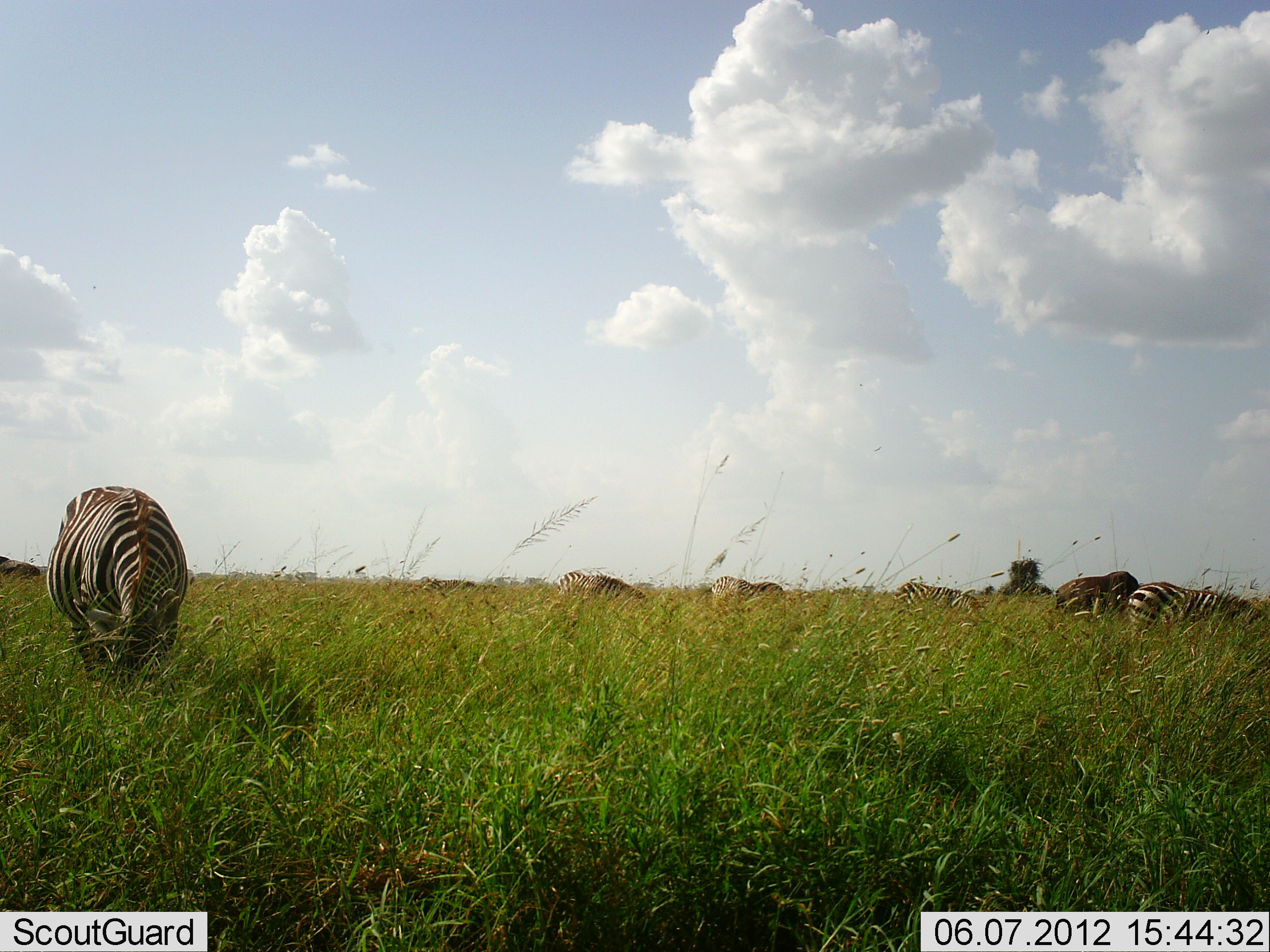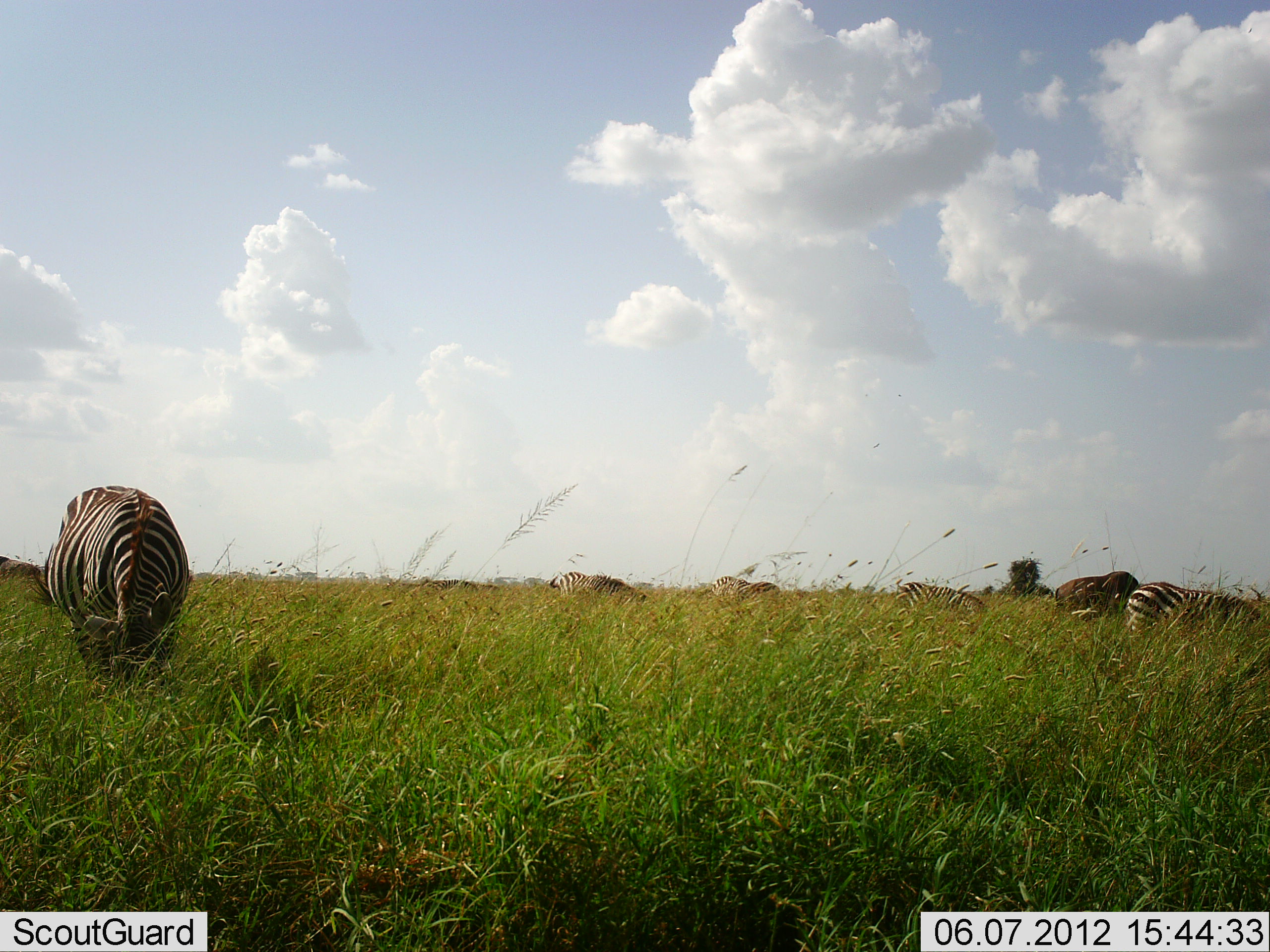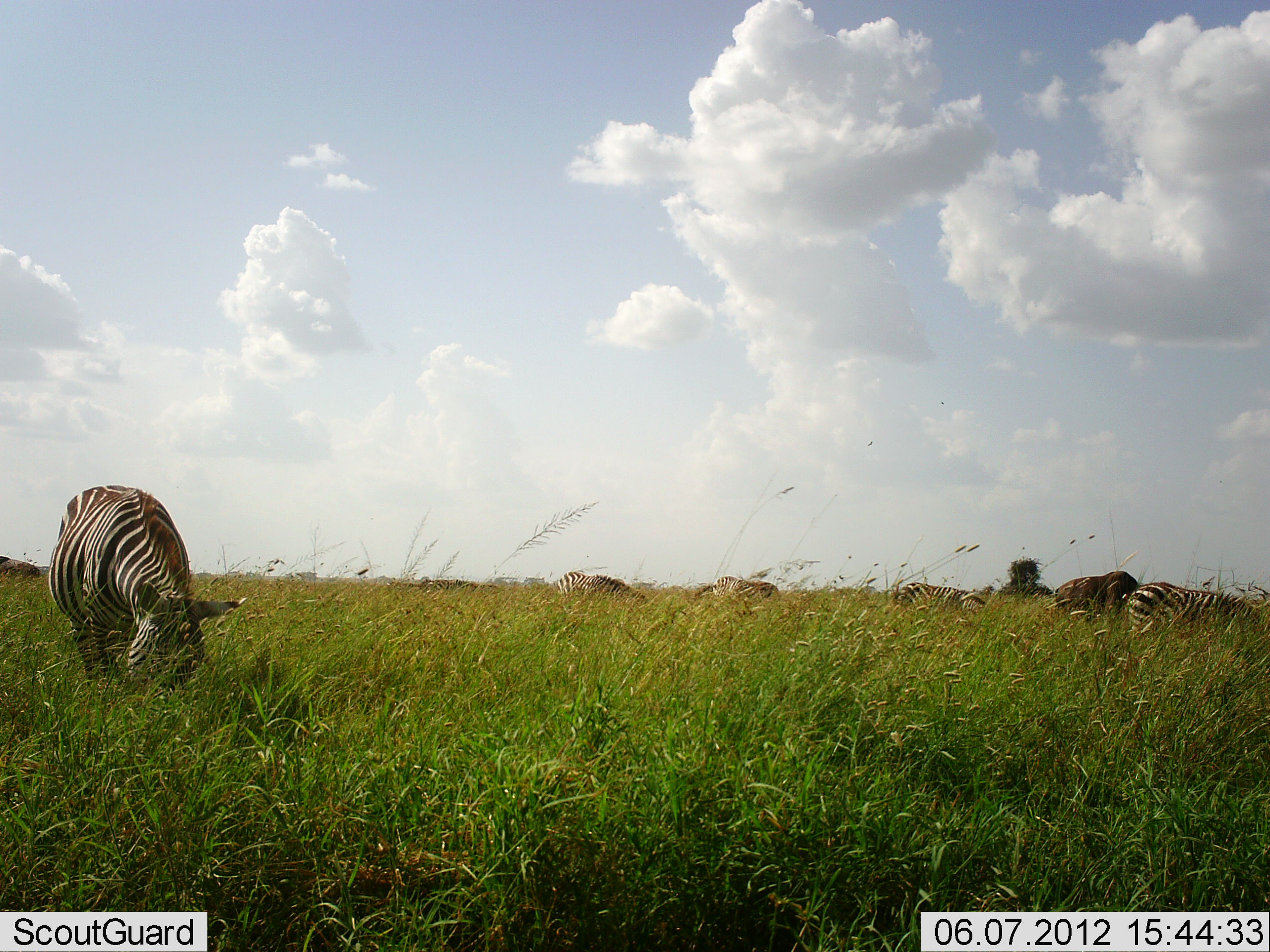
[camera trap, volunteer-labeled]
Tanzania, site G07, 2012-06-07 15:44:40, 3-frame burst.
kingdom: Animalia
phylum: Chordata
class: Mammalia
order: Artiodactyla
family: Bovidae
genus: Connochaetes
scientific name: Connochaetes taurinus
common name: blue wildebeest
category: wildebeest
Wildebeest (blue wildebeest) (Connochaetes taurinus), count 1. Behavior (volunteer vote fractions): standing 20%, resting 0%, moving 0%, interacting 0%. Young present (vote fraction): 0%. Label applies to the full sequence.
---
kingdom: Animalia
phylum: Chordata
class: Mammalia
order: Perissodactyla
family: Equidae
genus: Equus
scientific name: Equus quagga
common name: plains zebra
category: zebra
Zebra (plains zebra) (Equus quagga), count 5. Behavior (volunteer vote fractions): standing 29%, resting 0%, moving 0%, interacting 0%. Young present (vote fraction): 0%. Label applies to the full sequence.